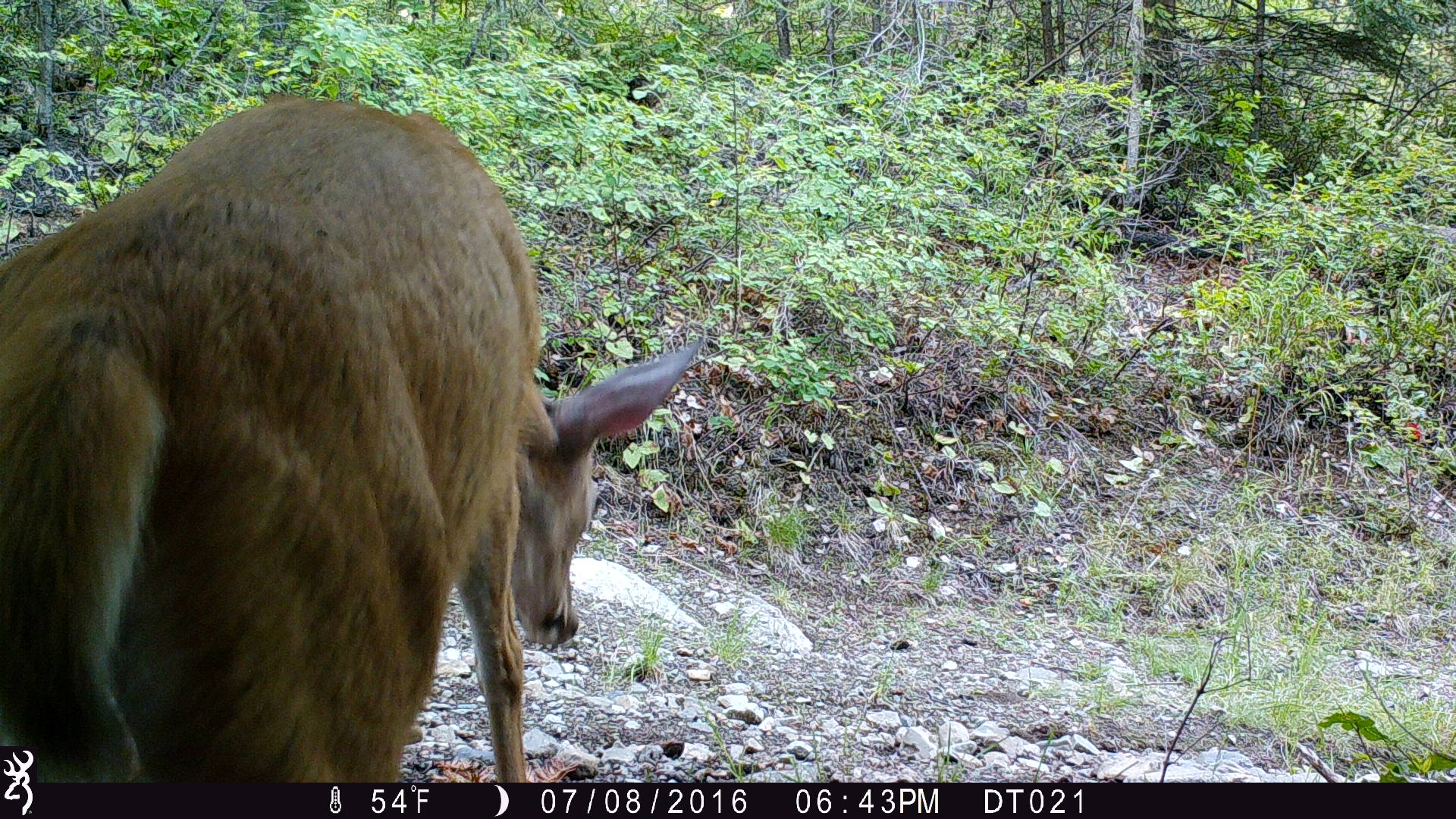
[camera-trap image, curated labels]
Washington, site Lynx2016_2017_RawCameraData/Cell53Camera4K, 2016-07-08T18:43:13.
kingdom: Animalia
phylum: Chordata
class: Mammalia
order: Artiodactyla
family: Cervidae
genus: Odocoileus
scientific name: Odocoileus virginianus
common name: white-tailed deer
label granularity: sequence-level